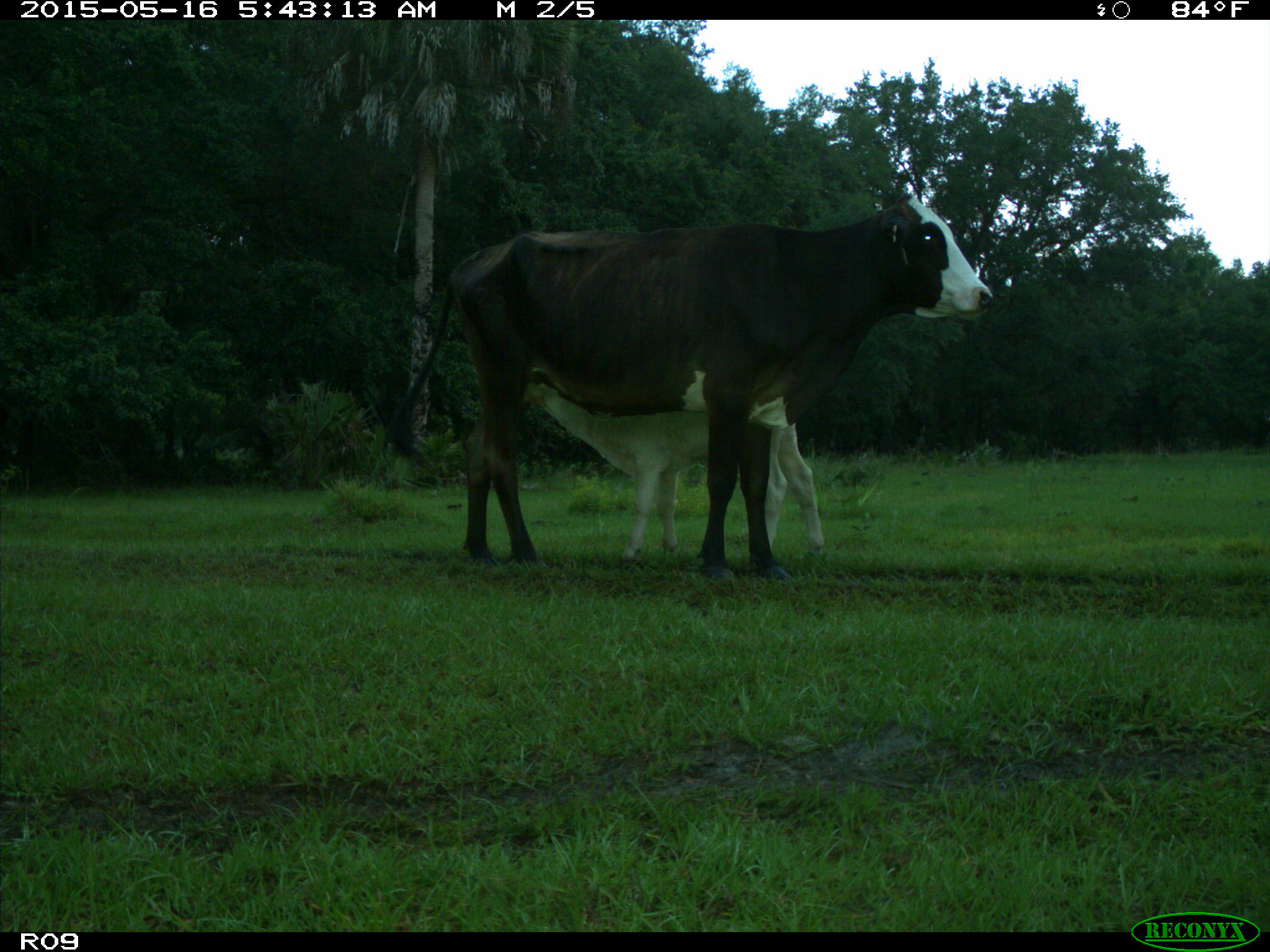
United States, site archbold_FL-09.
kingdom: Animalia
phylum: Chordata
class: Mammalia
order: Artiodactyla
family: Bovidae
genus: Bos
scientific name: Bos taurus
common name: domestic cow